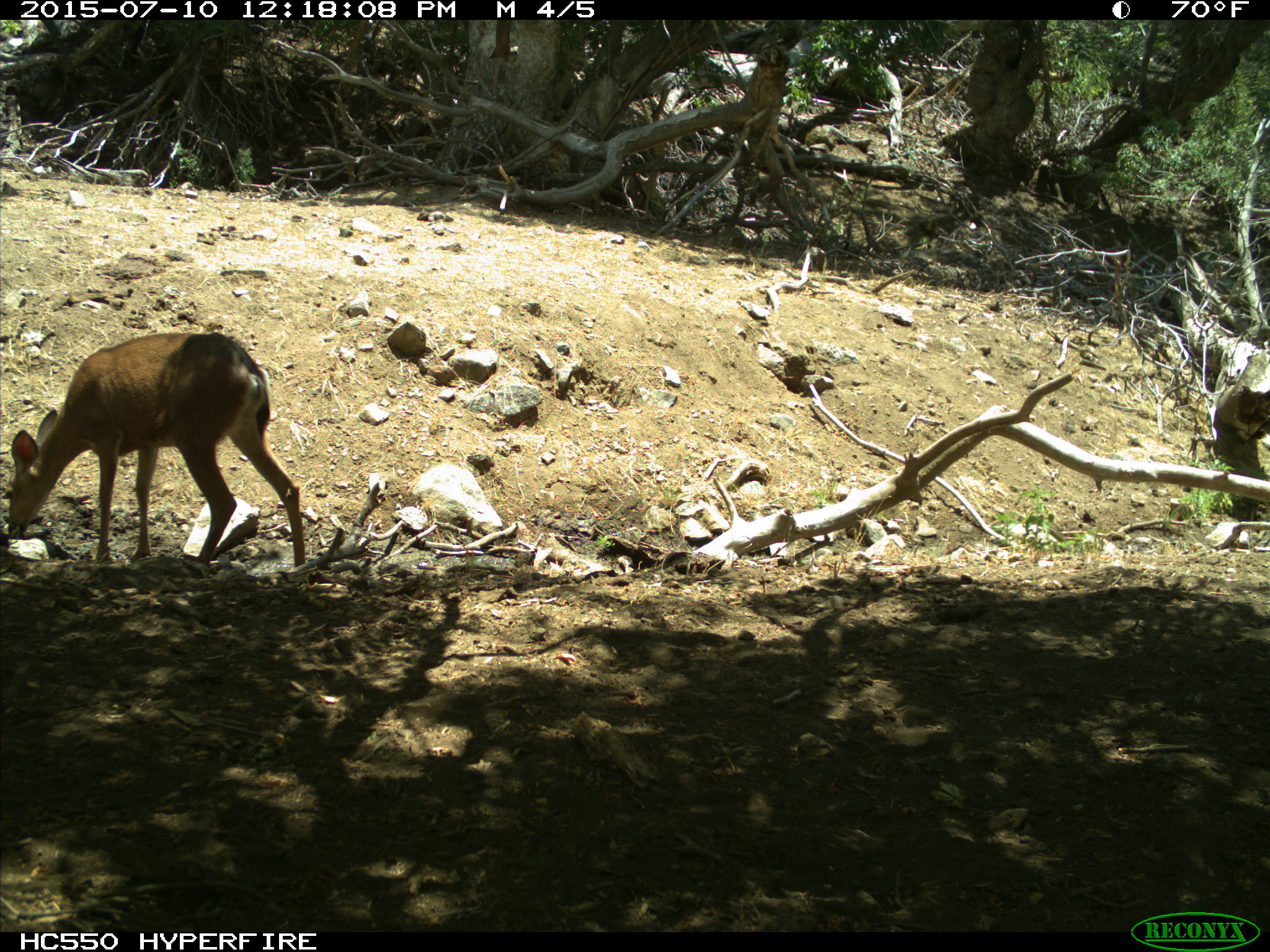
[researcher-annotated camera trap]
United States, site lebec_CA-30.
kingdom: Animalia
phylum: Chordata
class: Mammalia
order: Artiodactyla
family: Cervidae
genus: Odocoileus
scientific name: Odocoileus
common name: deer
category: unidentified deer